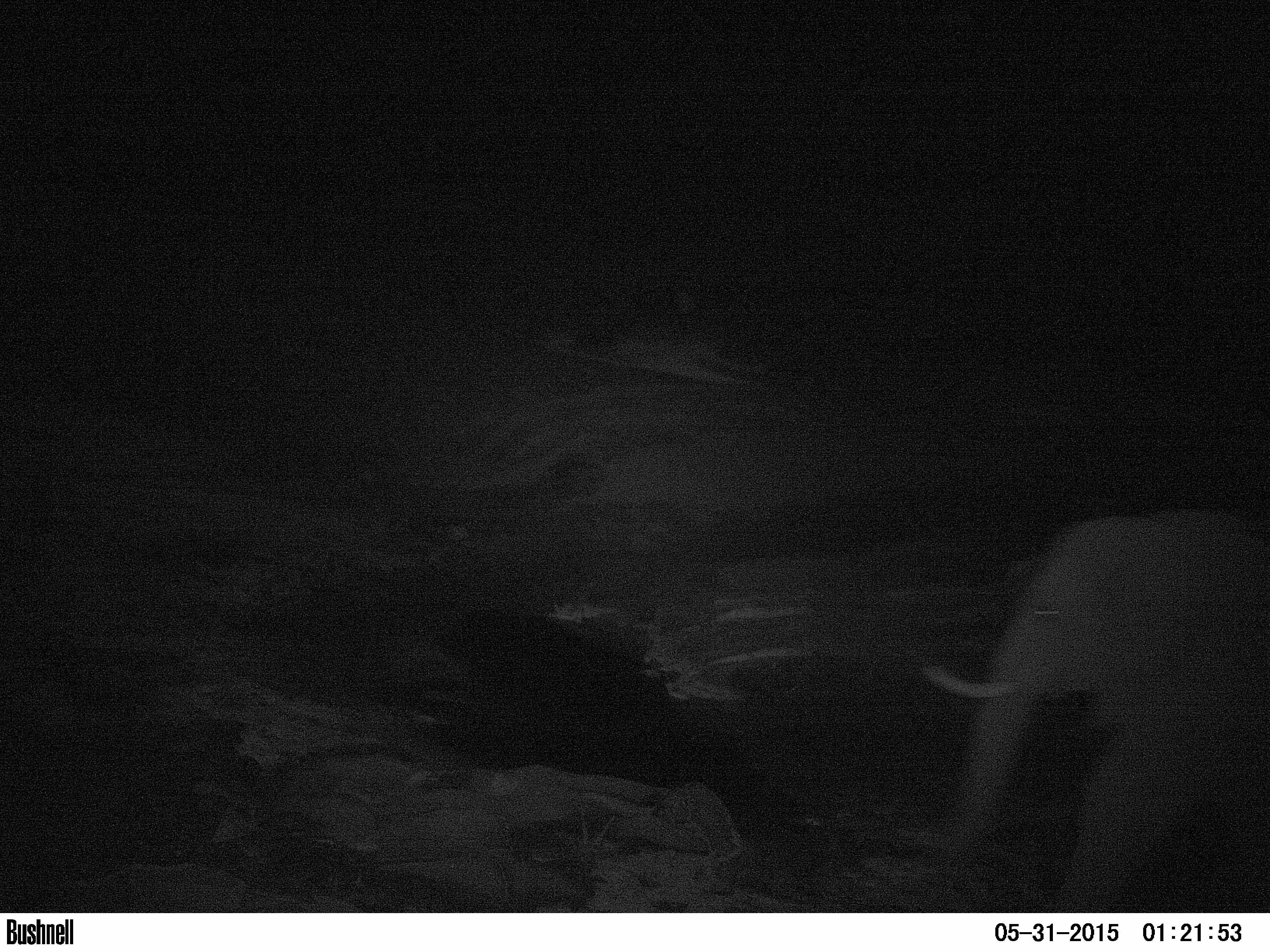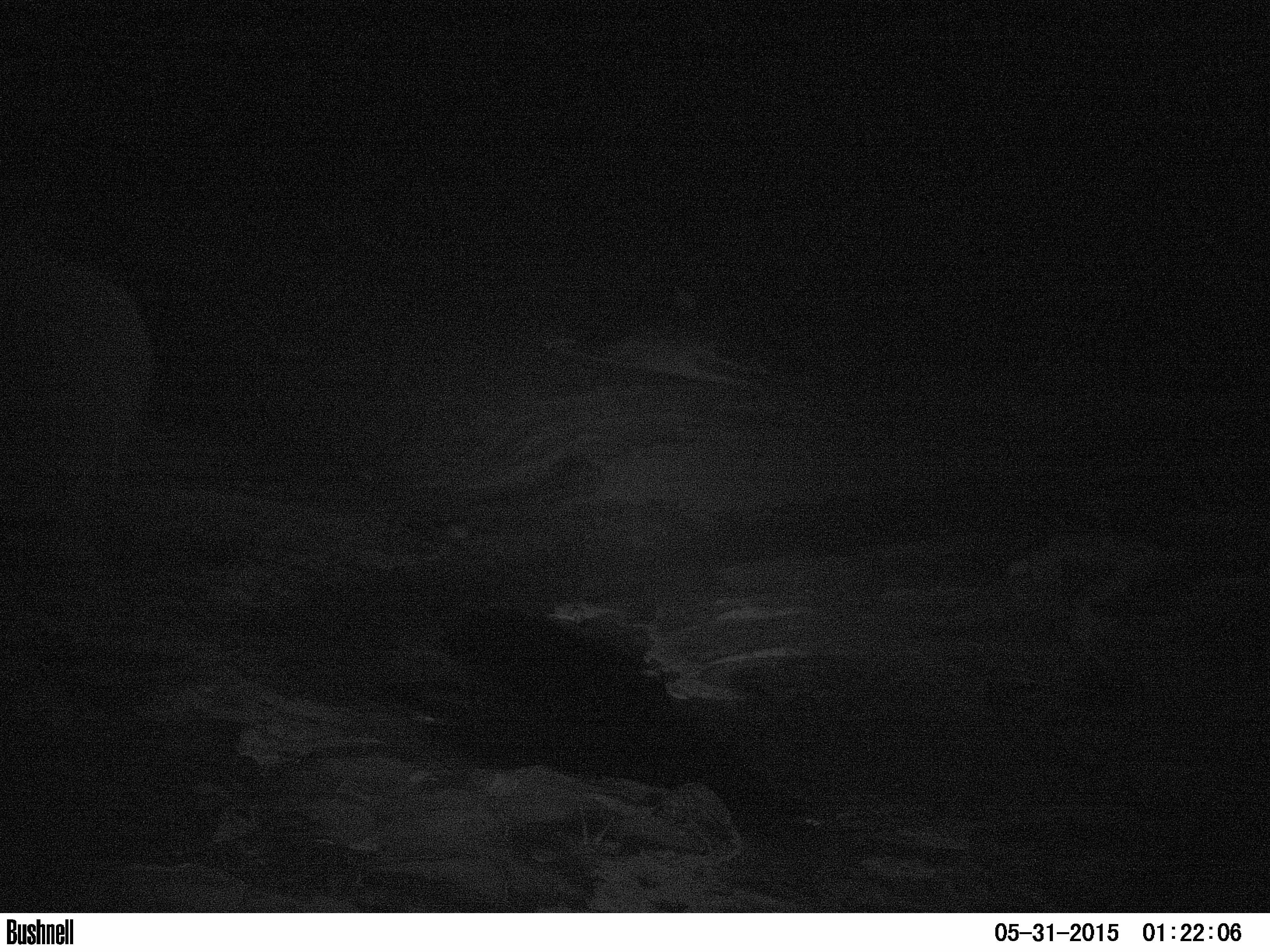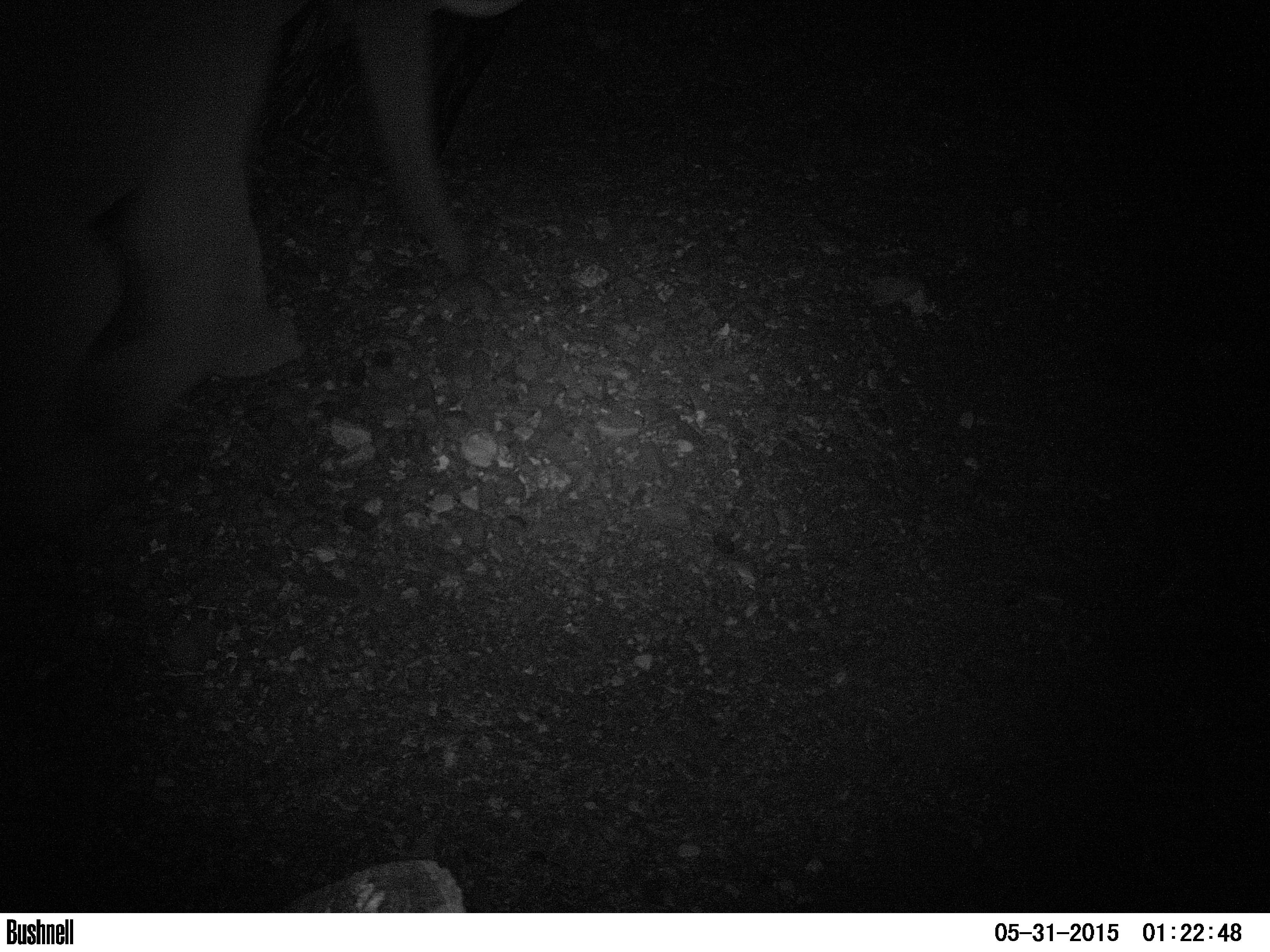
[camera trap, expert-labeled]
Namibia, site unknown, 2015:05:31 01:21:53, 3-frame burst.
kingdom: Animalia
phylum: Chordata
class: Mammalia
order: Proboscidea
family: Elephantidae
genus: Loxodonta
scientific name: Loxodonta africana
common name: african elephant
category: loxodanta africana